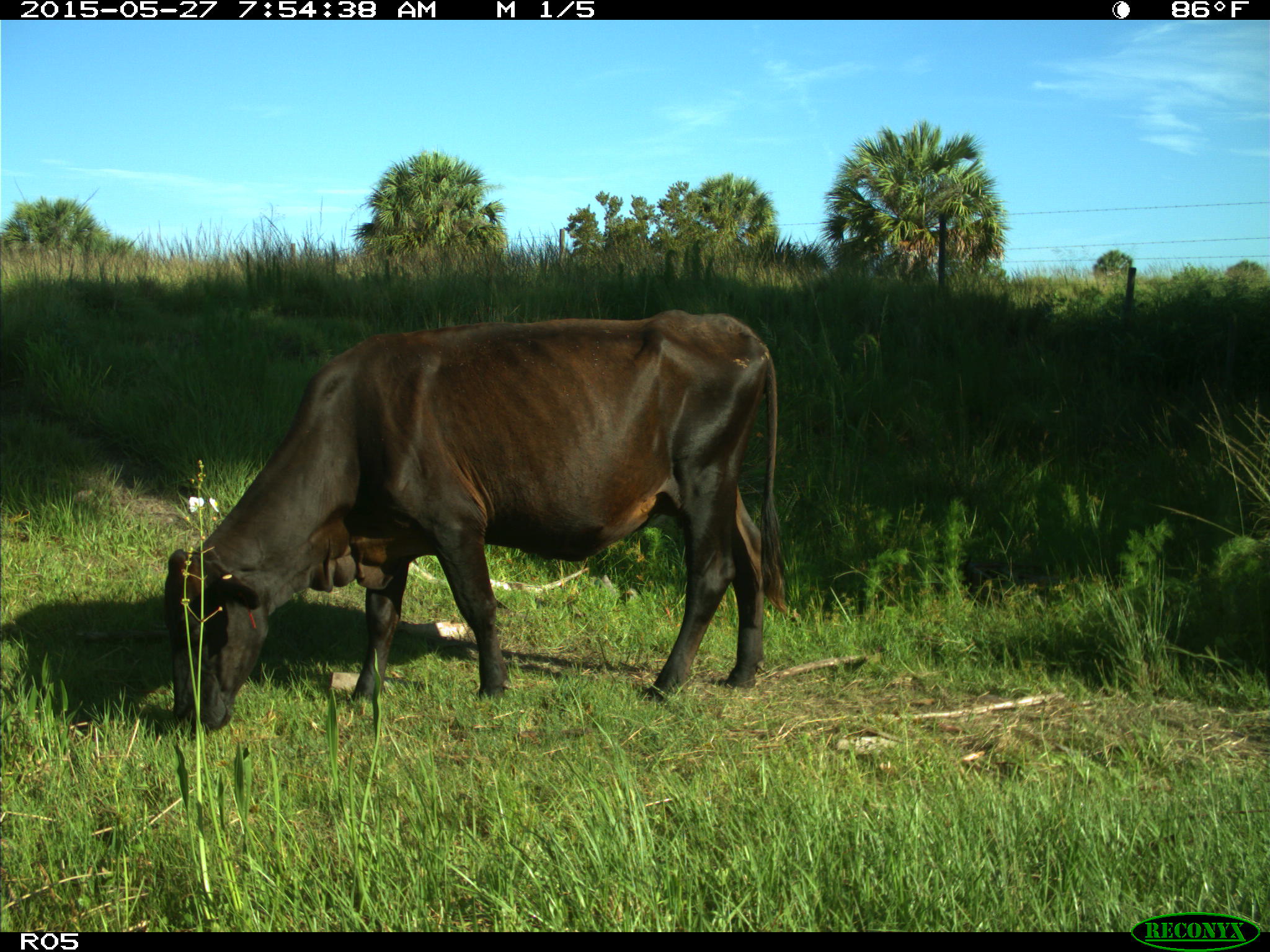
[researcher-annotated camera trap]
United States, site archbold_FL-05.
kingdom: Animalia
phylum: Chordata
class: Mammalia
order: Artiodactyla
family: Bovidae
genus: Bos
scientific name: Bos taurus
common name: domestic cow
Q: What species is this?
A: Bos taurus (domestic cow).